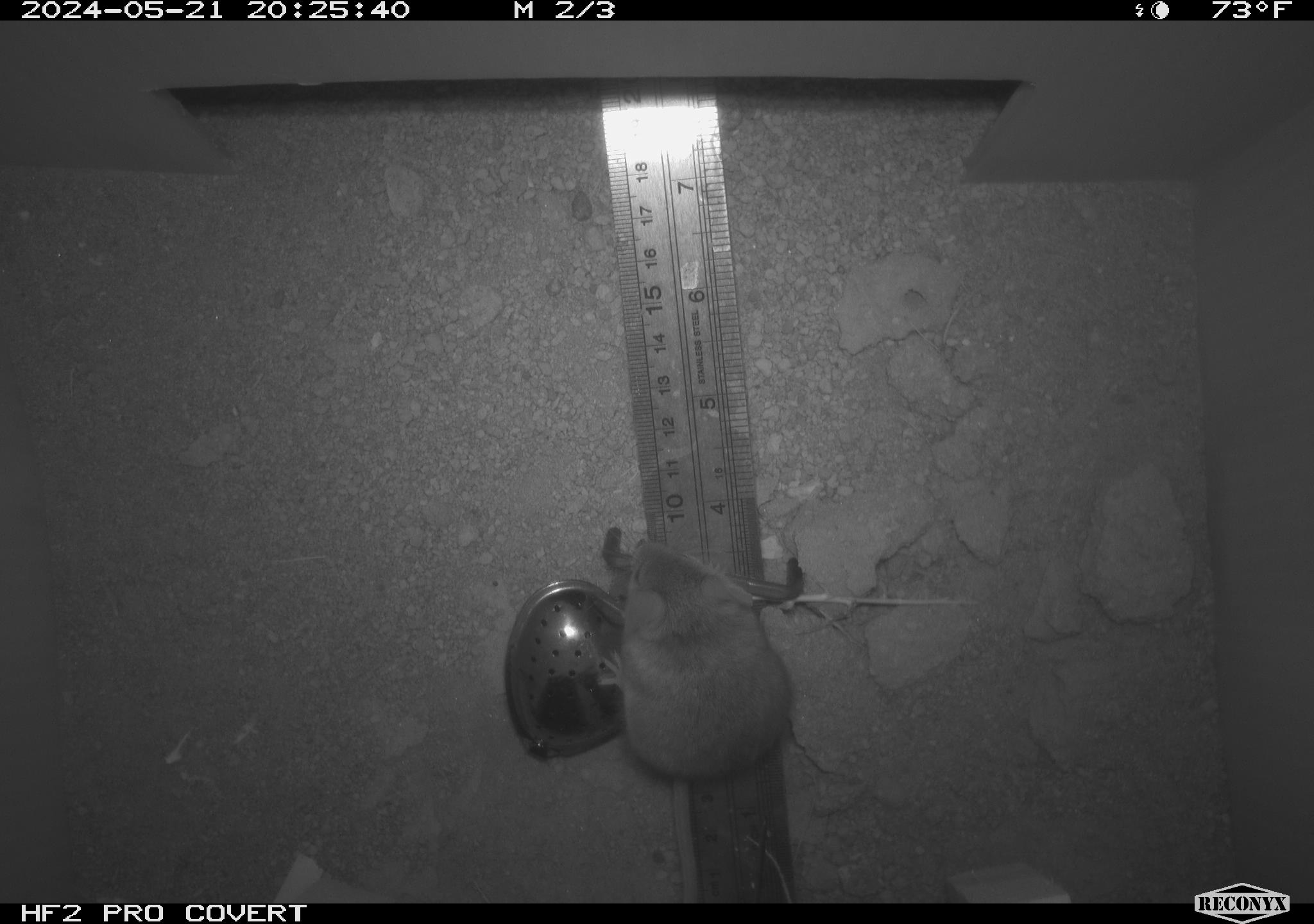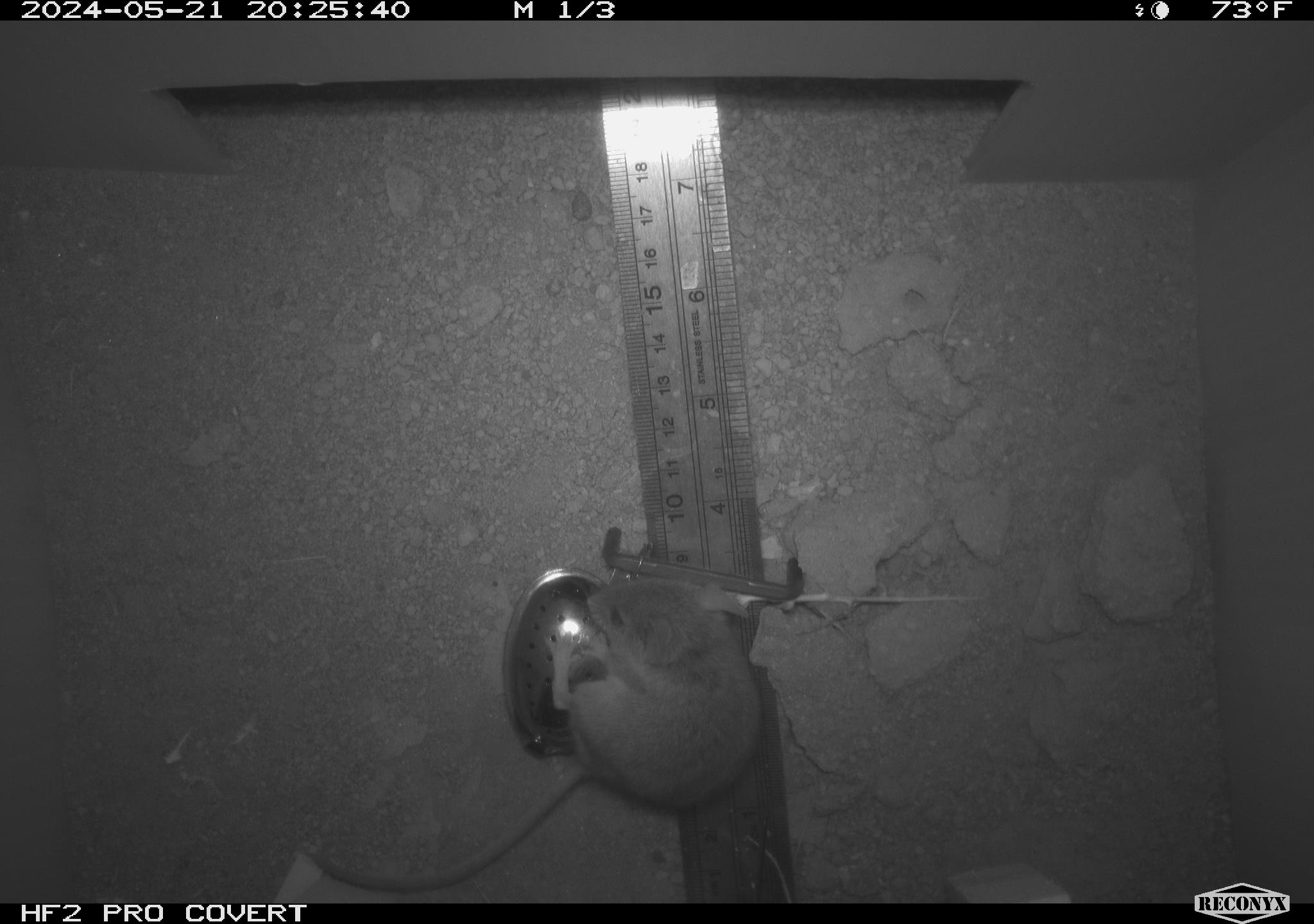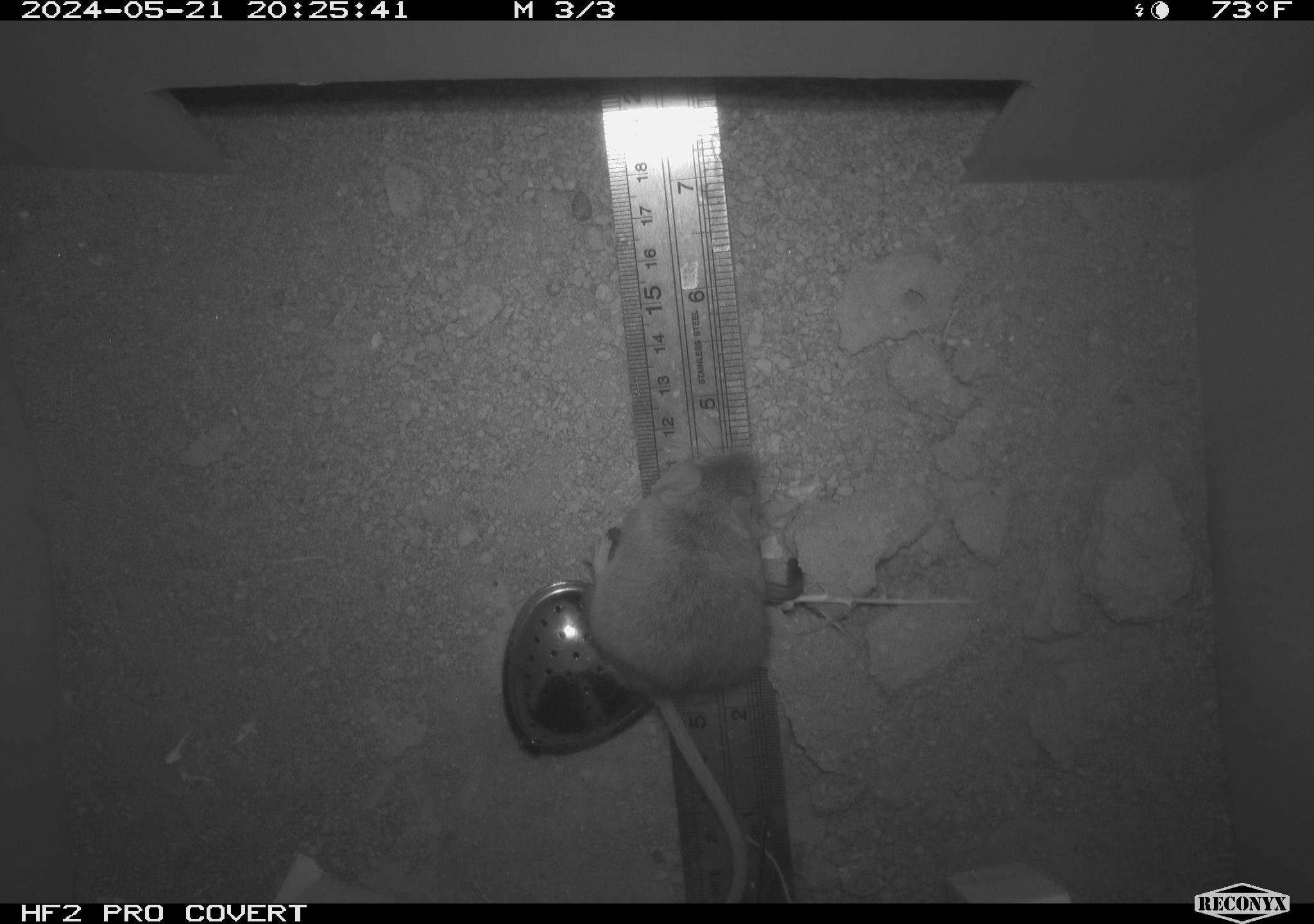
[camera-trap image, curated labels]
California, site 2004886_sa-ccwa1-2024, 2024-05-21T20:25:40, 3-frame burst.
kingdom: Animalia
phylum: Chordata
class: Mammalia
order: Rodentia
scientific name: Rodentia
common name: mouse species